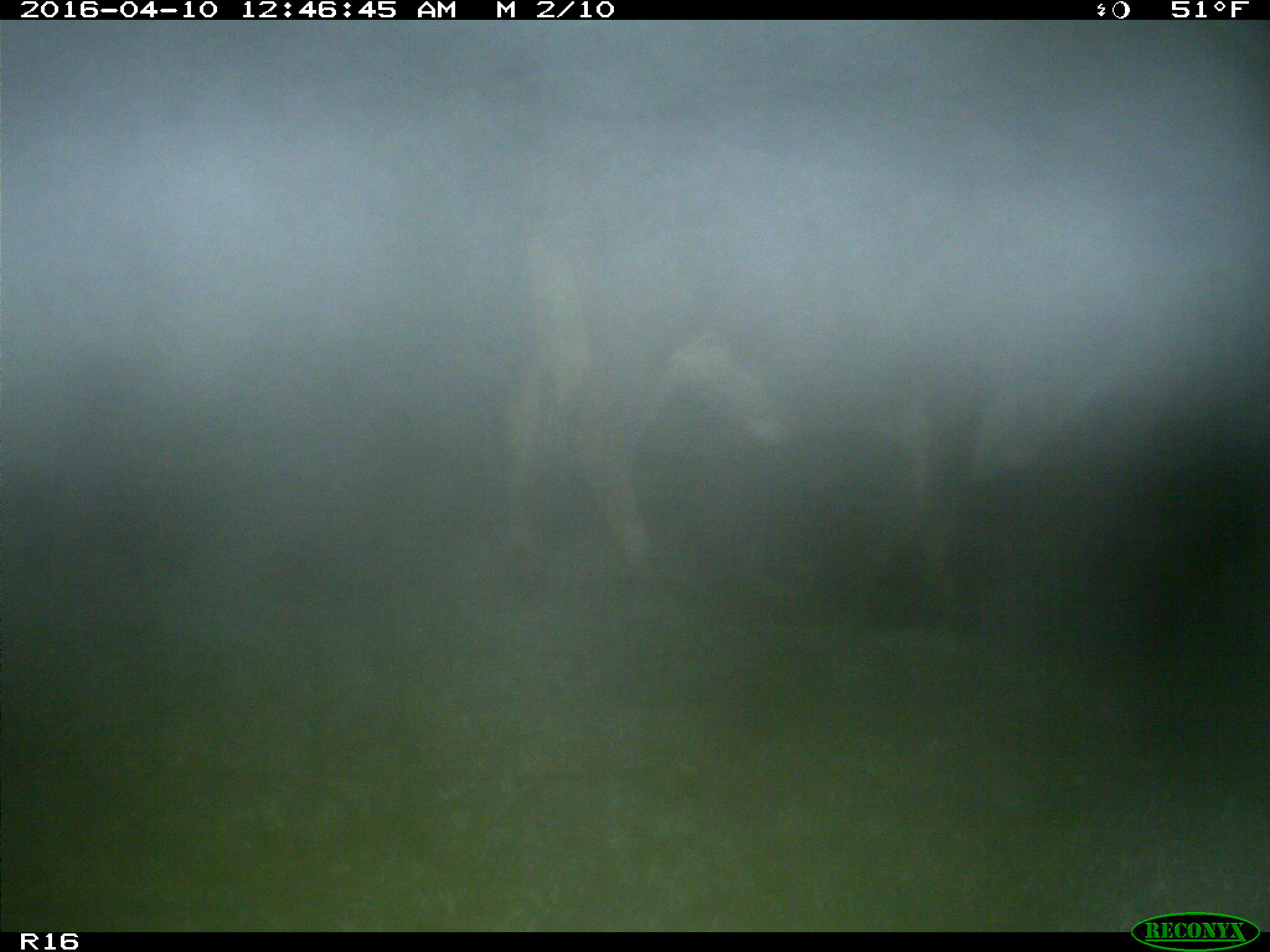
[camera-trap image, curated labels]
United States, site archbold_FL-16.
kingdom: Animalia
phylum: Chordata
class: Mammalia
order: Artiodactyla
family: Bovidae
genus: Bos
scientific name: Bos taurus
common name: domestic cow